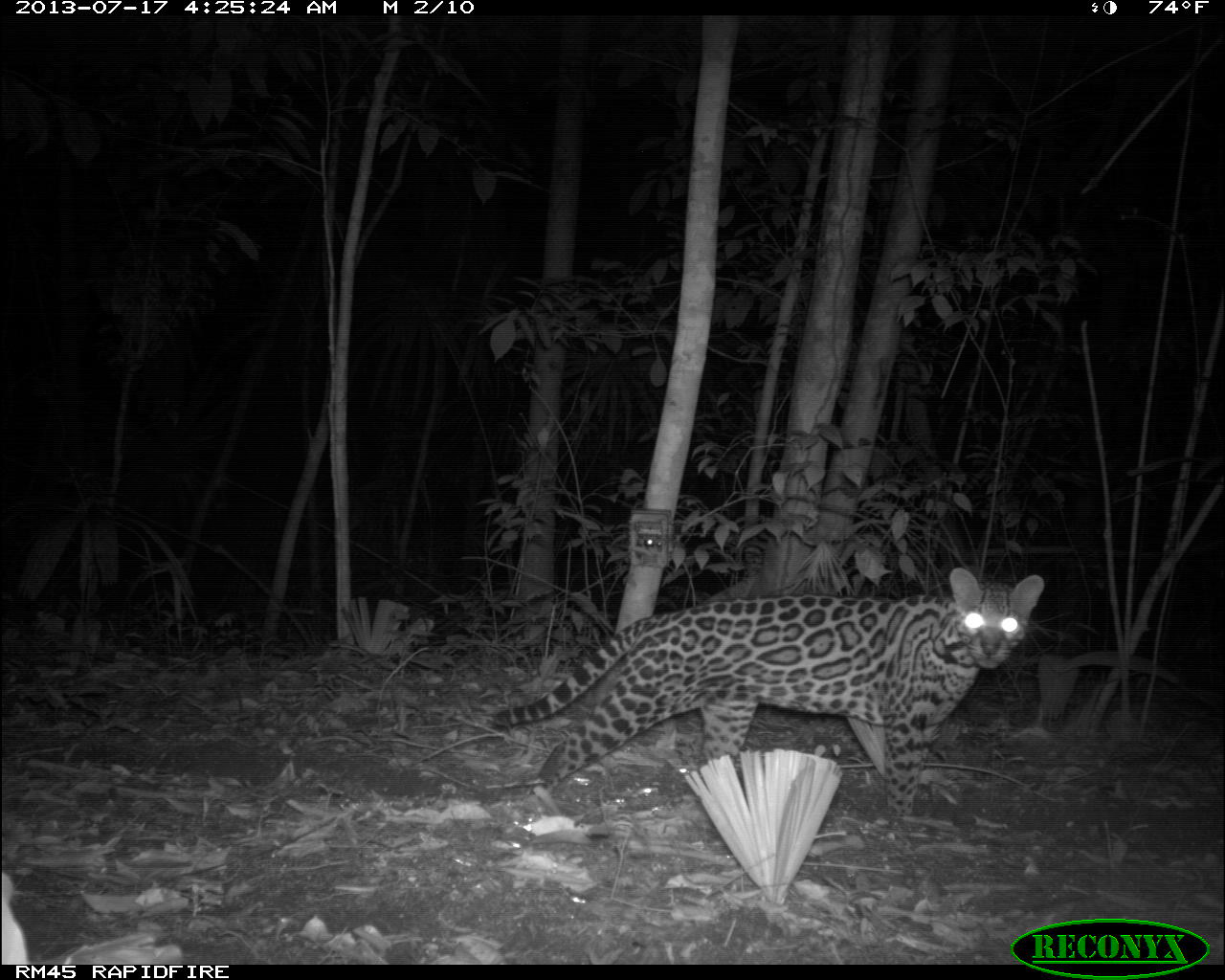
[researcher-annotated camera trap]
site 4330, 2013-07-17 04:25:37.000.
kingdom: Animalia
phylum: Chordata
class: Mammalia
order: Carnivora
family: Felidae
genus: Leopardus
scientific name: Leopardus pardalis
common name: ocelot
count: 1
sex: male